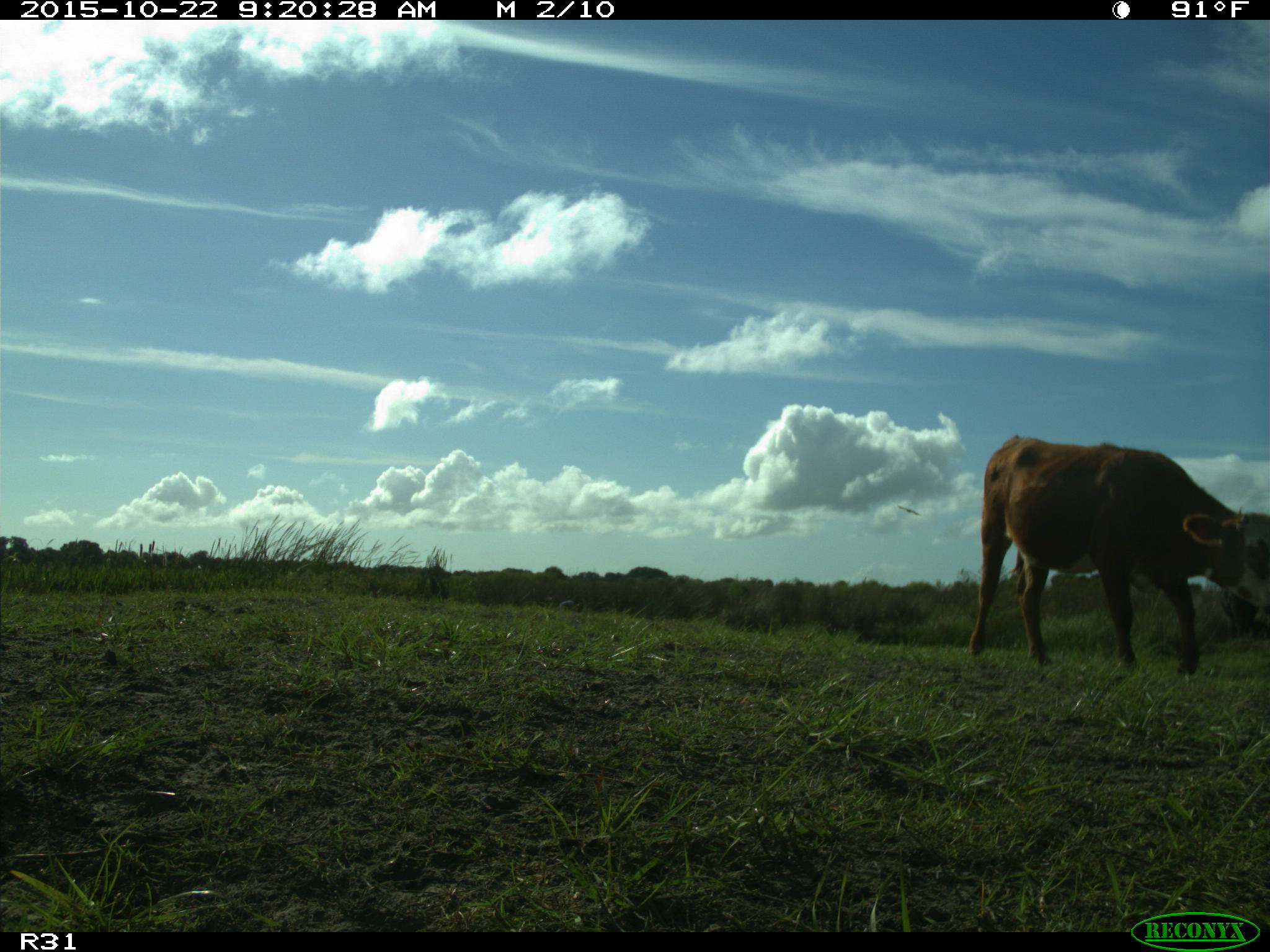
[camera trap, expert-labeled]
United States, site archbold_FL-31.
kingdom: Animalia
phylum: Chordata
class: Mammalia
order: Artiodactyla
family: Bovidae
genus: Bos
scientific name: Bos taurus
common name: domestic cow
Bos taurus (domestic cow).